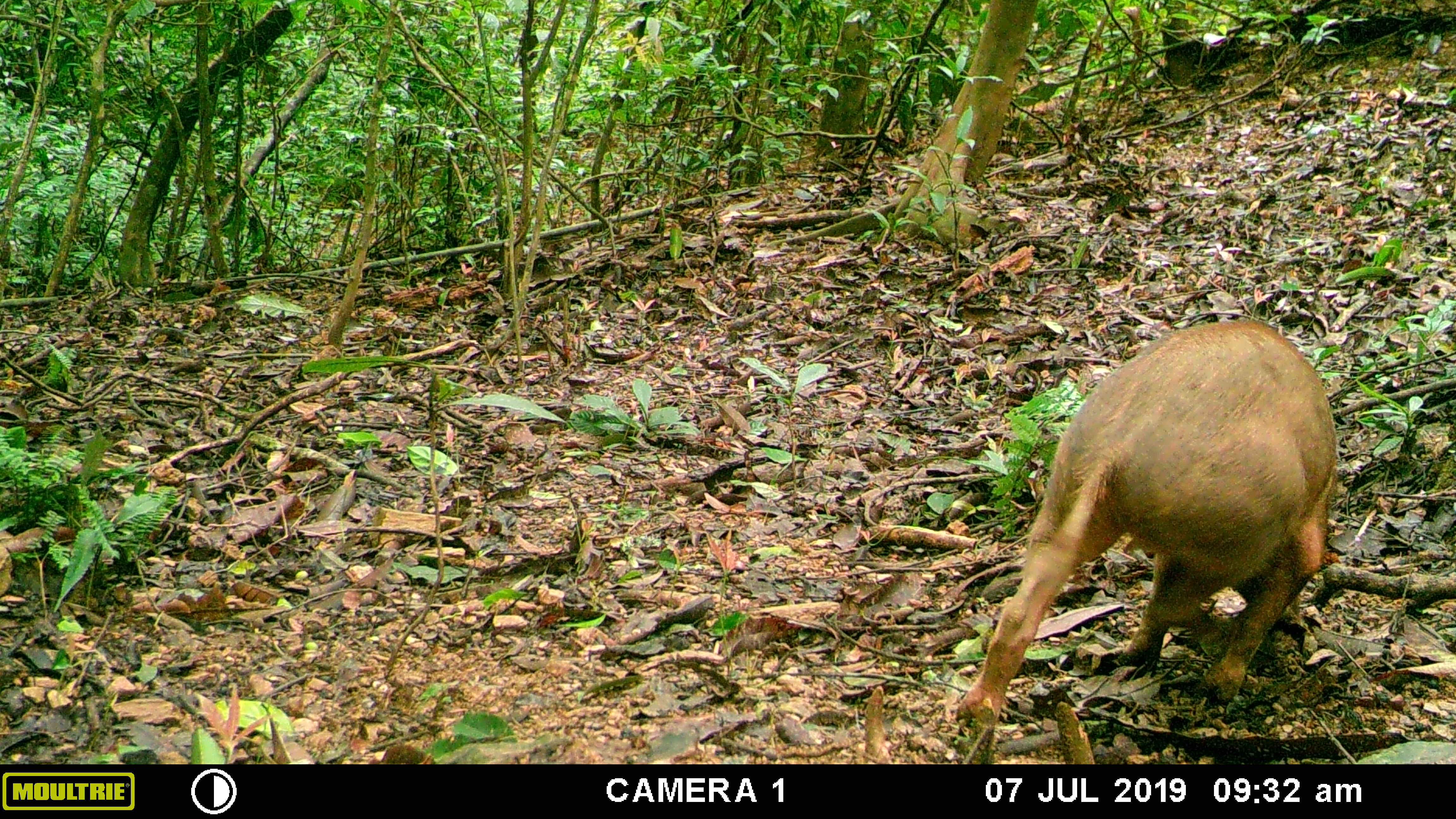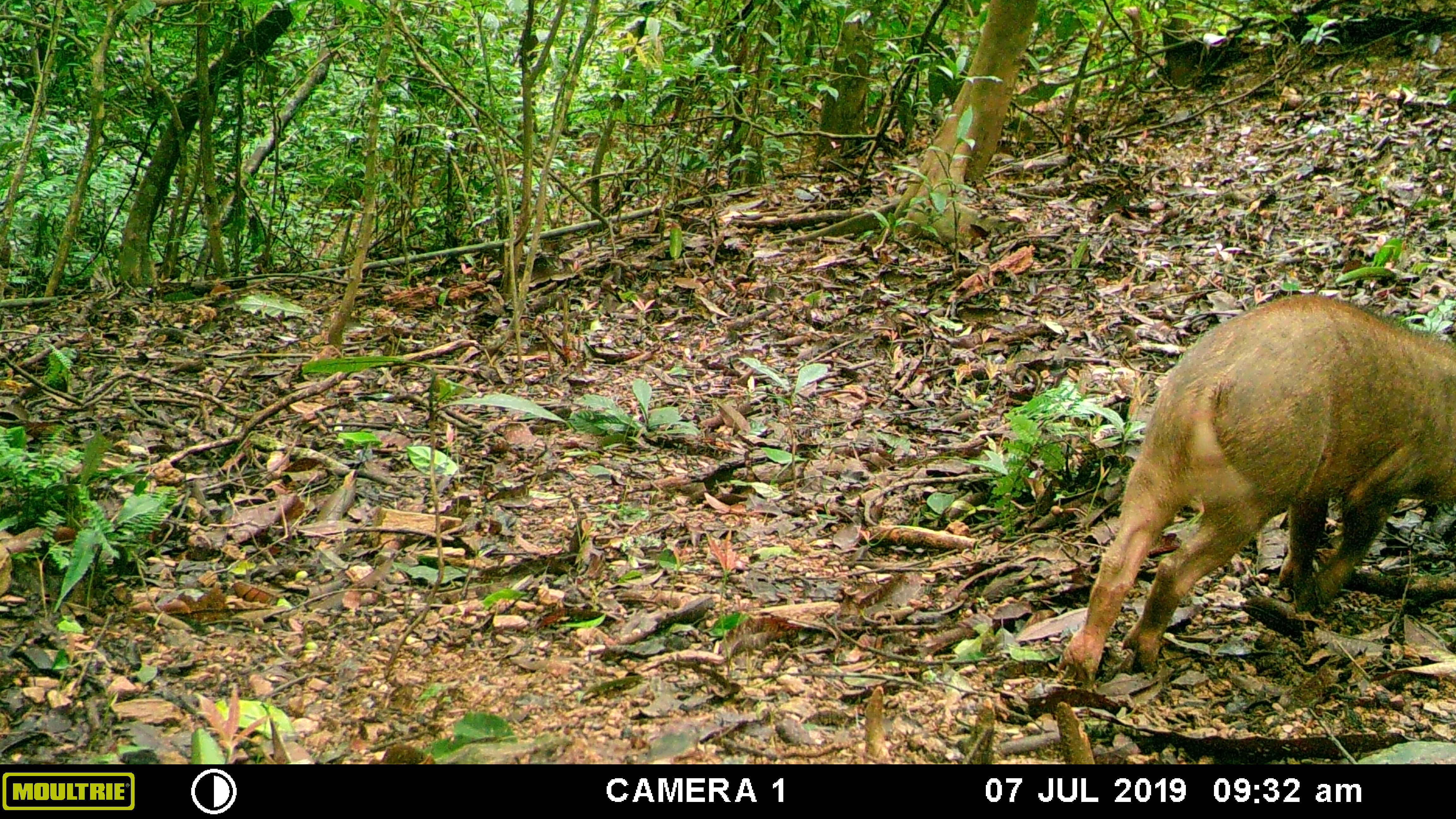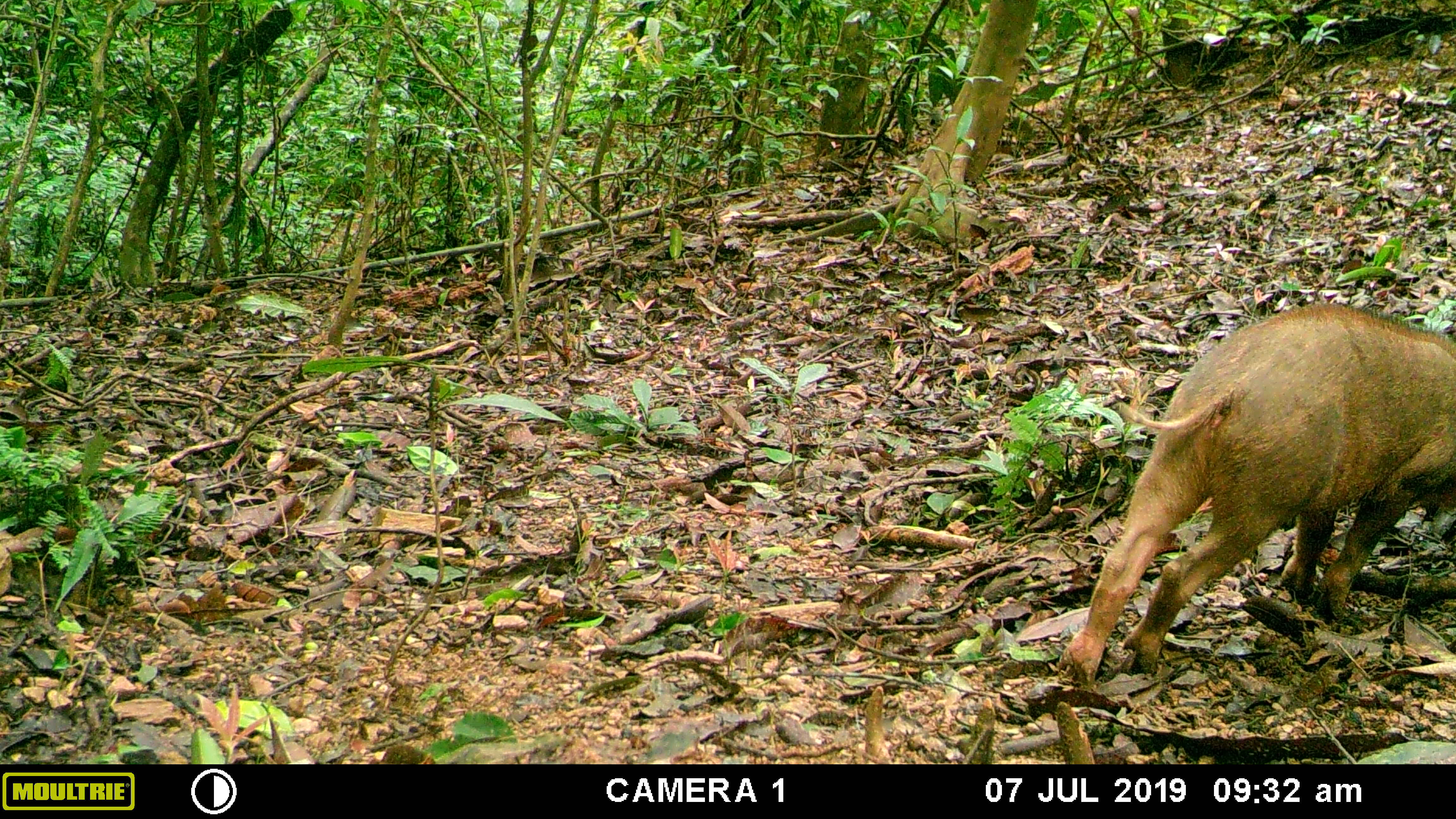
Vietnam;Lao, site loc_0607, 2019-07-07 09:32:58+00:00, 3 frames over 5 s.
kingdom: Animalia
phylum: Chordata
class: Mammalia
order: Artiodactyla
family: Suidae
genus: Sus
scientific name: Sus scrofa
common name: eurasian wild pig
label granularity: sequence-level